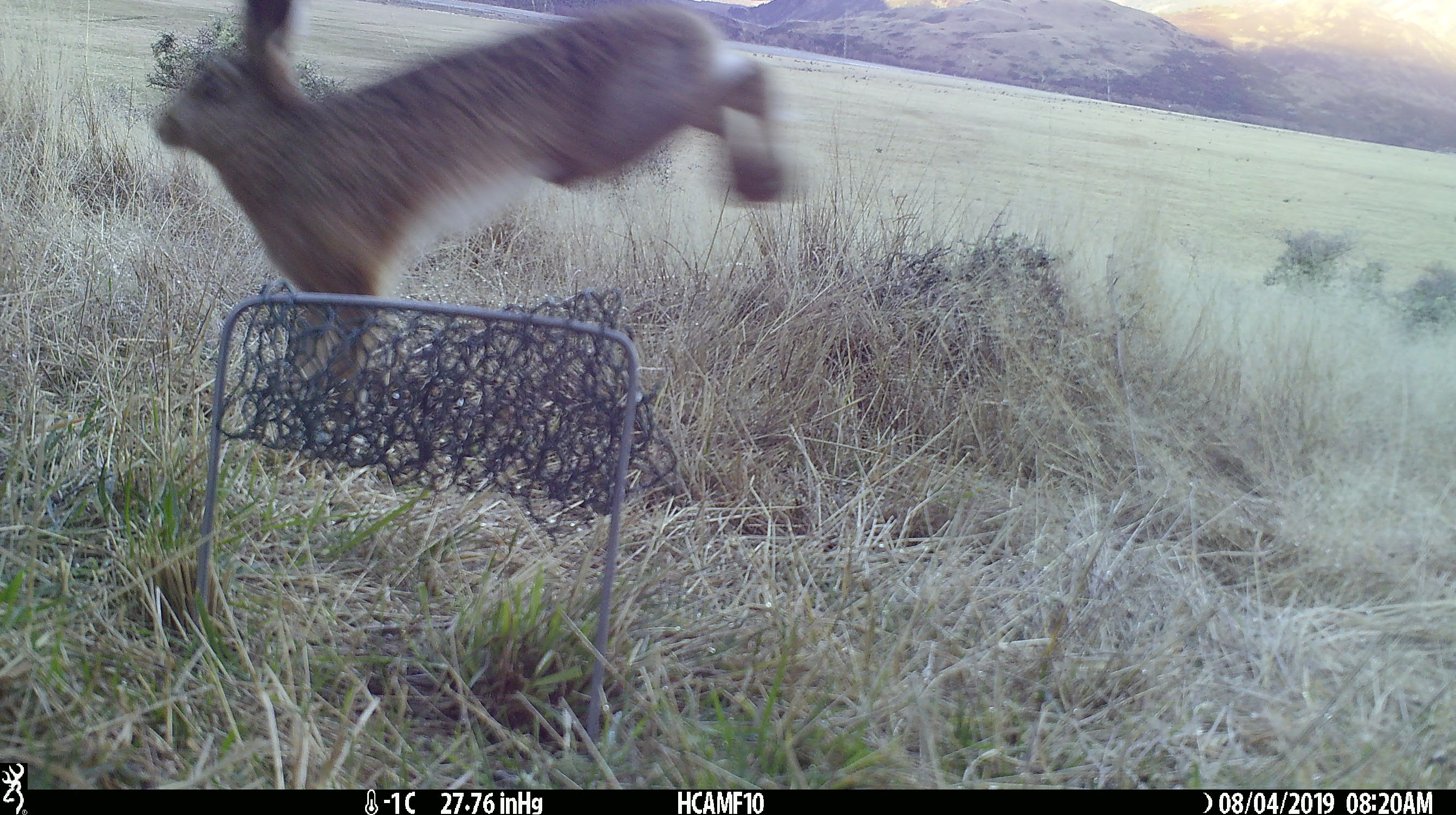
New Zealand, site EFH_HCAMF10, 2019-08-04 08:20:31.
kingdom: Animalia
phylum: Chordata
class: Mammalia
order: Lagomorpha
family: Leporidae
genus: Lepus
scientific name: Lepus europaeus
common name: brown hare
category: hare